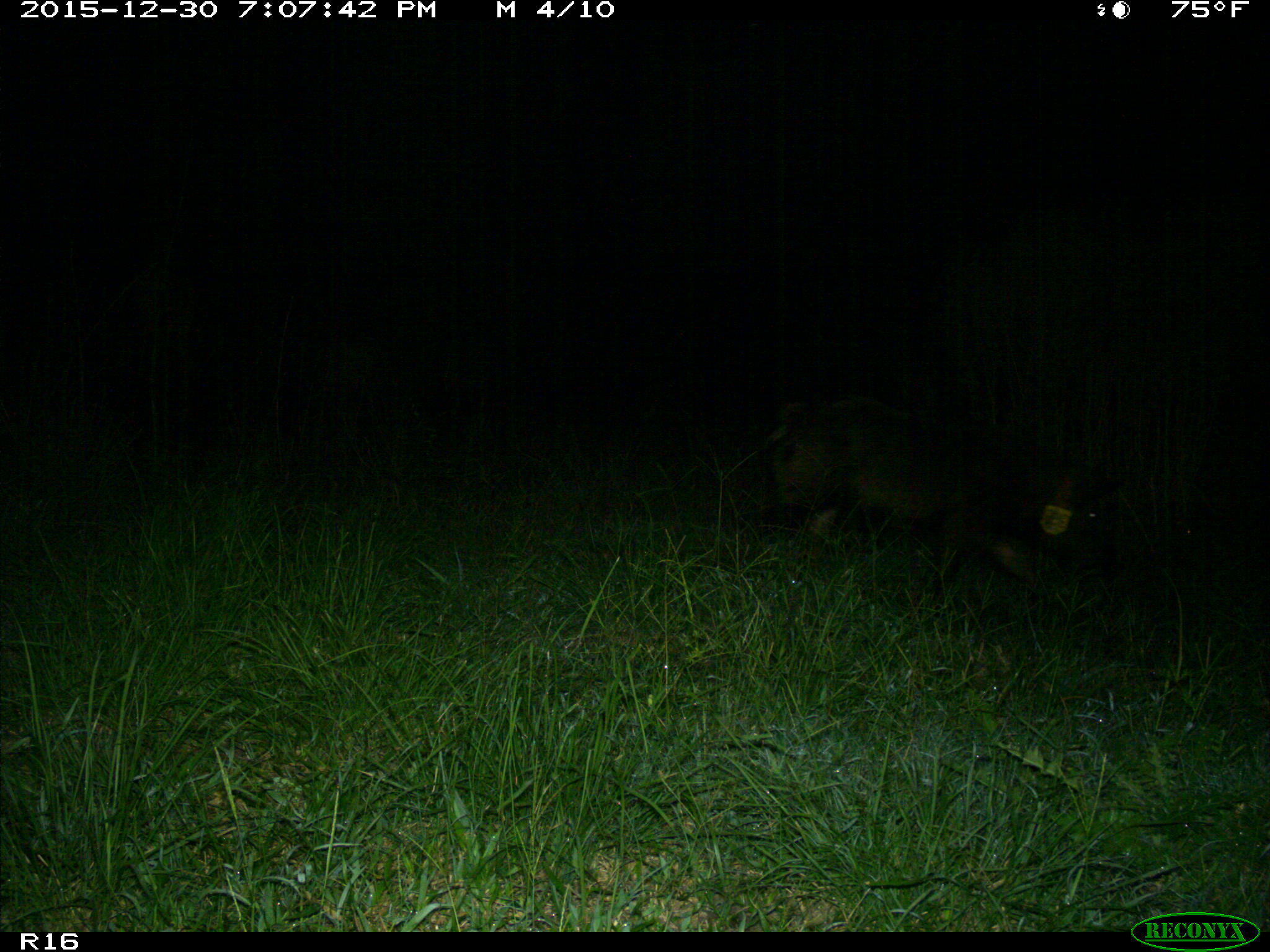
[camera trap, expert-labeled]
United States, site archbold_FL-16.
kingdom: Animalia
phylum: Chordata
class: Mammalia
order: Artiodactyla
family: Suidae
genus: Sus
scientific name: Sus scrofa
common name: wild boar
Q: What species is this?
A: Sus scrofa (wild boar).